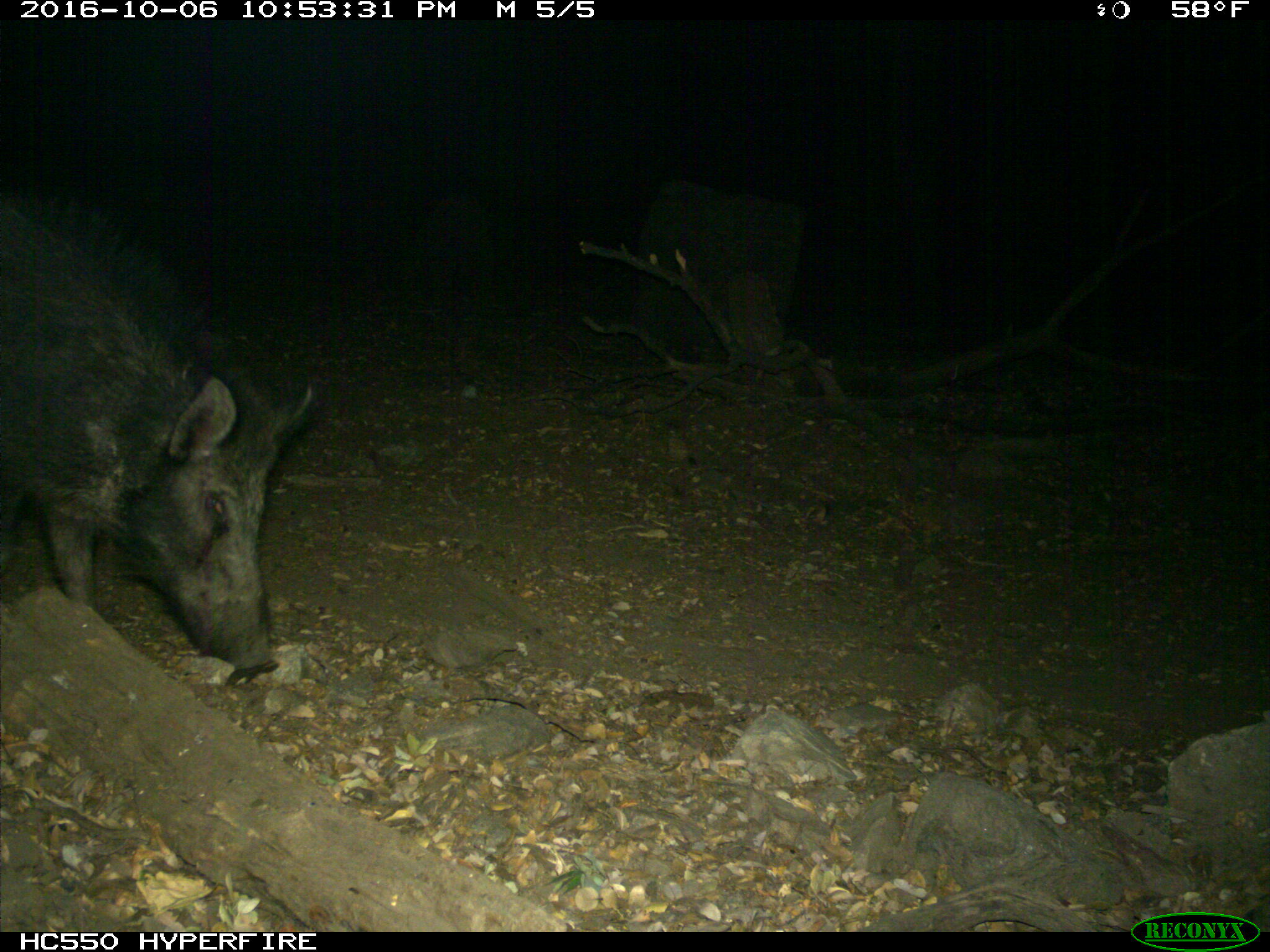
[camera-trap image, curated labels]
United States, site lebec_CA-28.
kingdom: Animalia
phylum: Chordata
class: Mammalia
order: Artiodactyla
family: Suidae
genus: Sus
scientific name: Sus scrofa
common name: wild boar